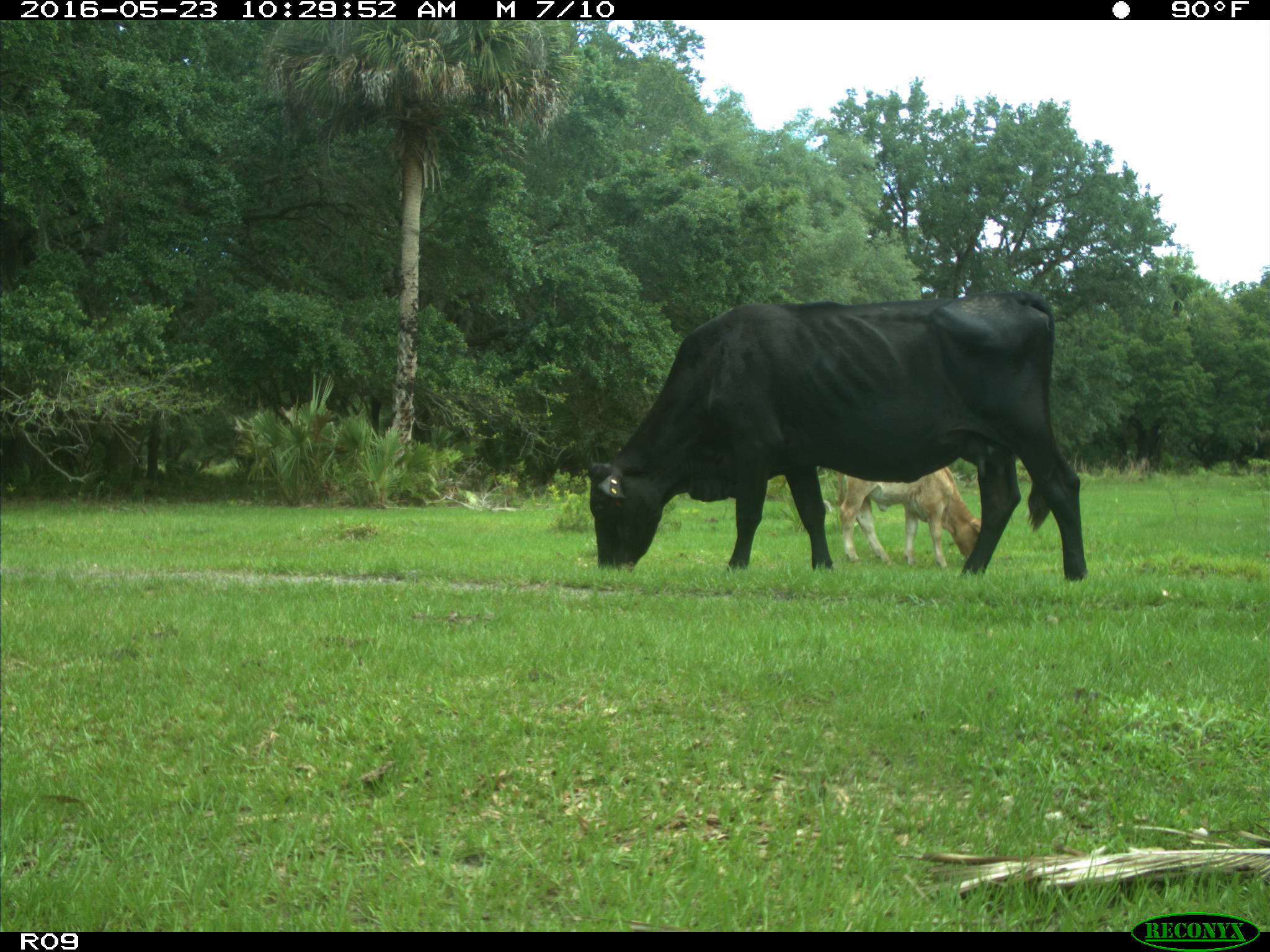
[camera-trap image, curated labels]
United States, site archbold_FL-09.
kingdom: Animalia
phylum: Chordata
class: Mammalia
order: Artiodactyla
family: Bovidae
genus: Bos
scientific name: Bos taurus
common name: domestic cow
Bos taurus (domestic cow).